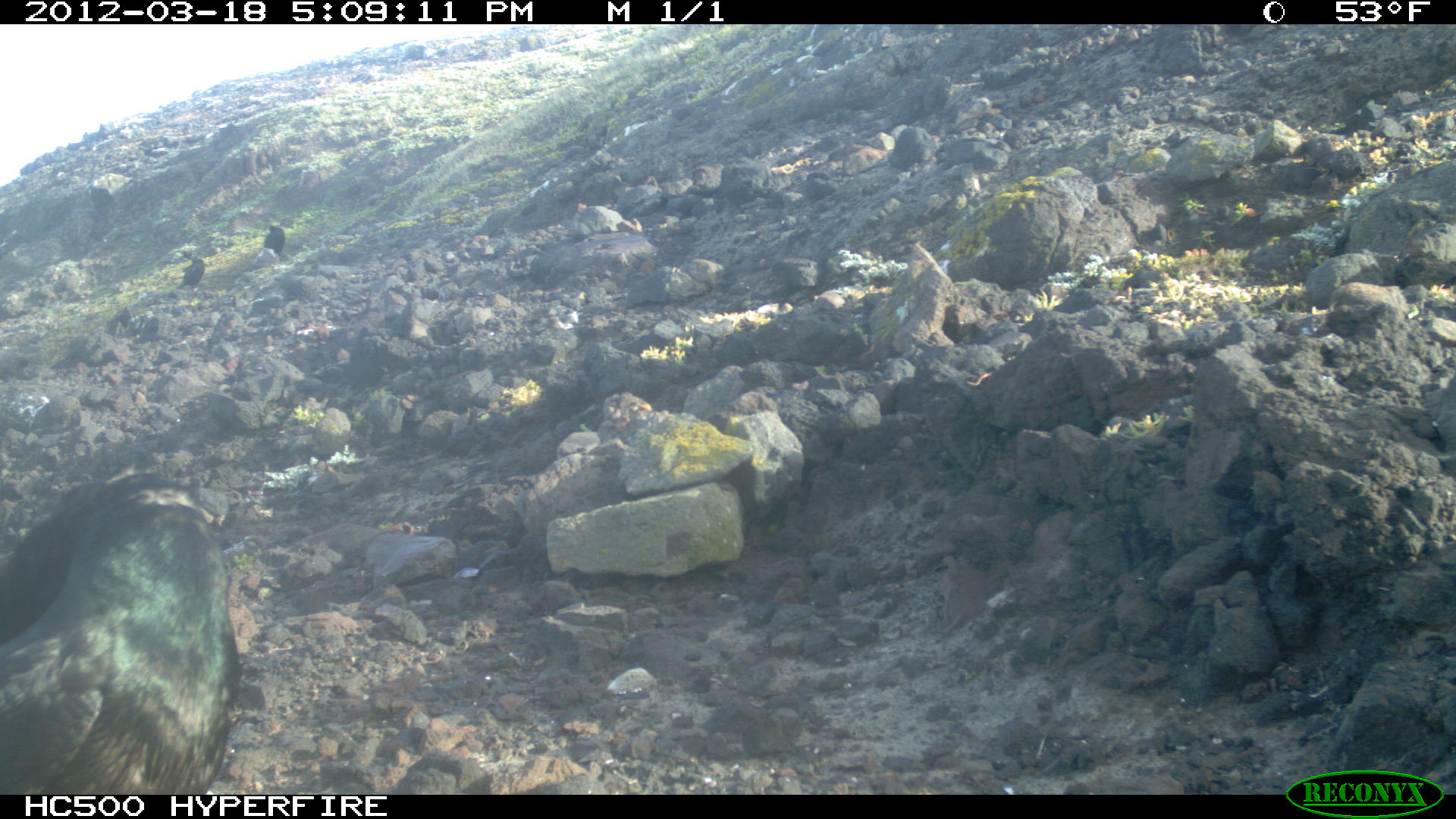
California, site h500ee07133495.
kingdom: Animalia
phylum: Chordata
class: Aves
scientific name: Aves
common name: bird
Bird (Aves).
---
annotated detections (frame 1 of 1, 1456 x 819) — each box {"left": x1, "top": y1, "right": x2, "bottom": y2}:
bird: {"left": 0, "top": 471, "right": 240, "bottom": 794}; {"left": 178, "top": 253, "right": 204, "bottom": 292}; {"left": 263, "top": 226, "right": 284, "bottom": 255}